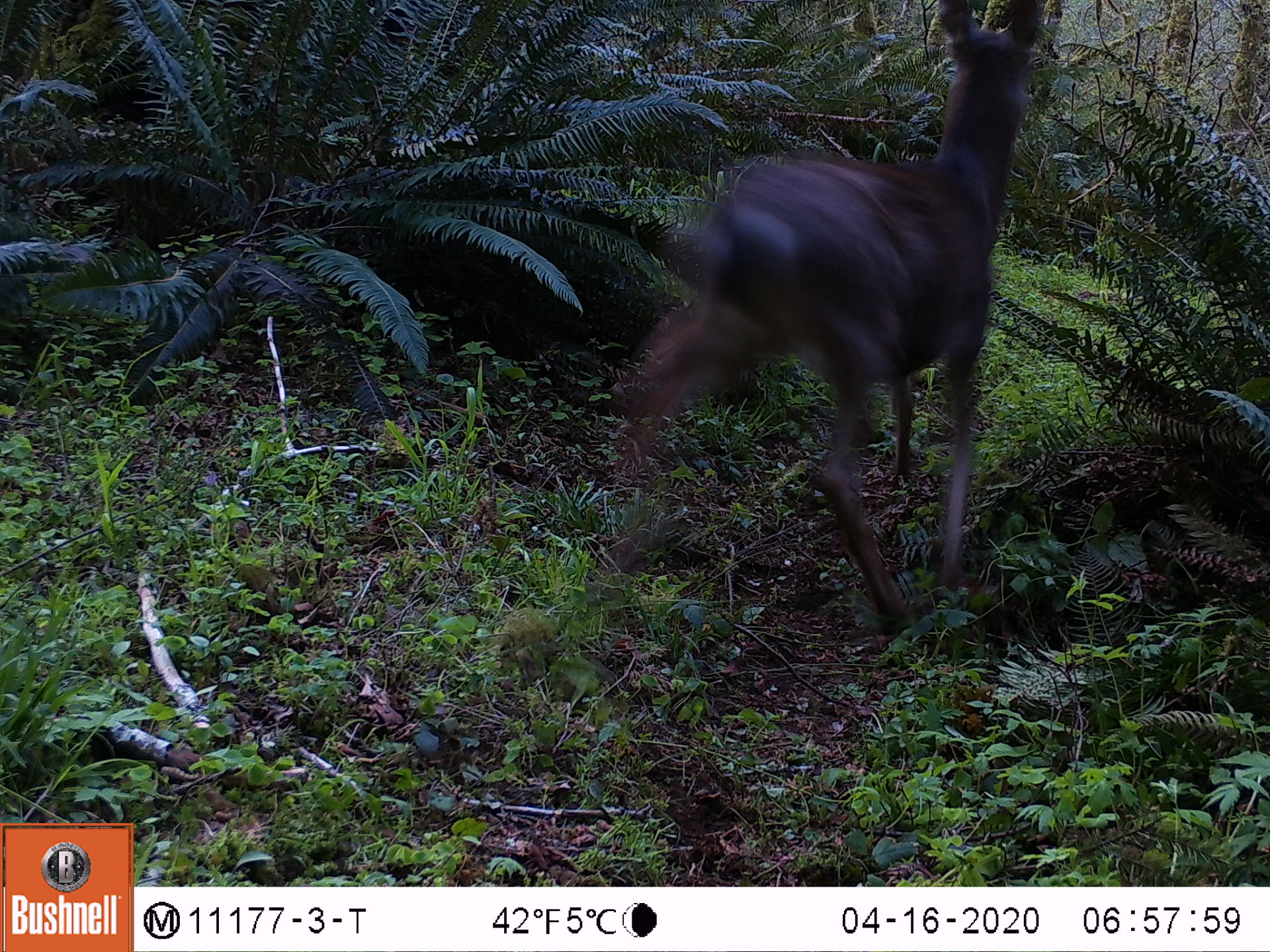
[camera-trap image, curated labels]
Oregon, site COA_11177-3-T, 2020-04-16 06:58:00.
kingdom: Animalia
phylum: Chordata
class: Mammalia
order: Artiodactyla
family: Cervidae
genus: Odocoileus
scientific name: Odocoileus hemionus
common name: black-tailed deer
Black-tailed deer (Odocoileus hemionus).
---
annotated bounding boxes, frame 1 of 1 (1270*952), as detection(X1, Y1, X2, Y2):
black-tailed deer: detection(602, 0, 1057, 639)